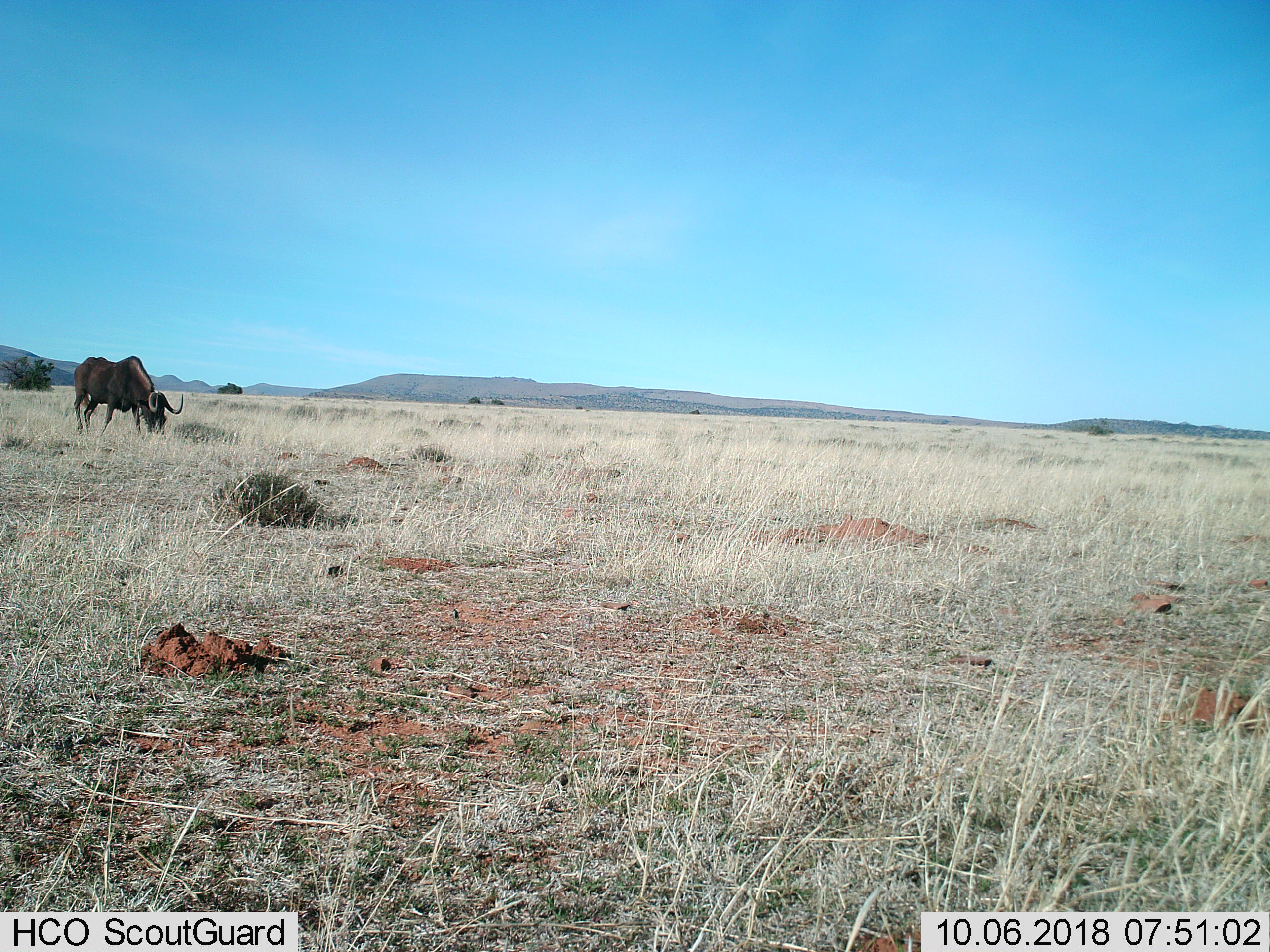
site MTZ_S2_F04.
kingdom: Animalia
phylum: Chordata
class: Mammalia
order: Artiodactyla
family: Bovidae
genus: Connochaetes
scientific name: Connochaetes gnou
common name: black wildebeest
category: wildebeestblack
Wildebeestblack (black wildebeest) (Connochaetes gnou), count 1. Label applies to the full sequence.